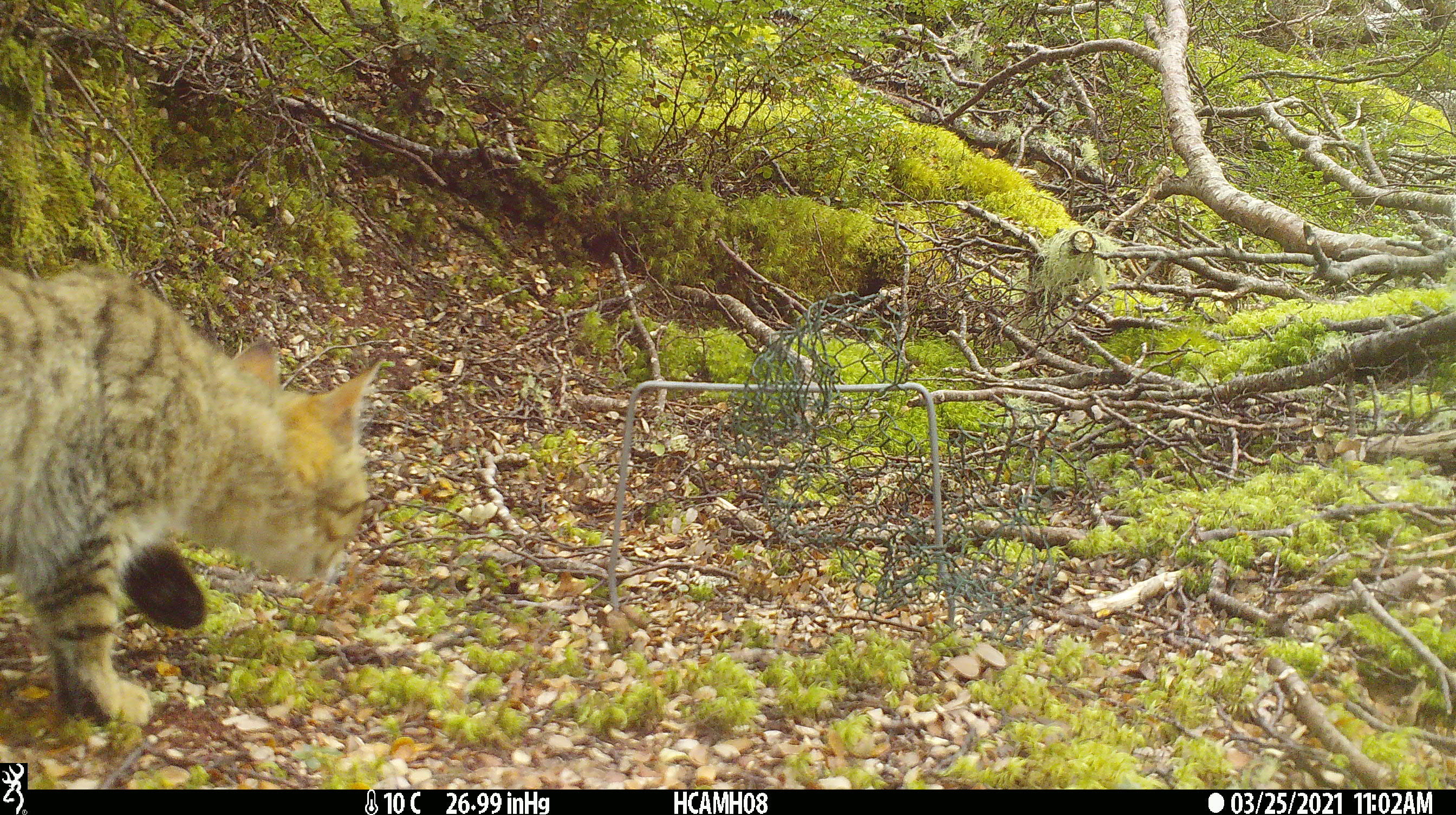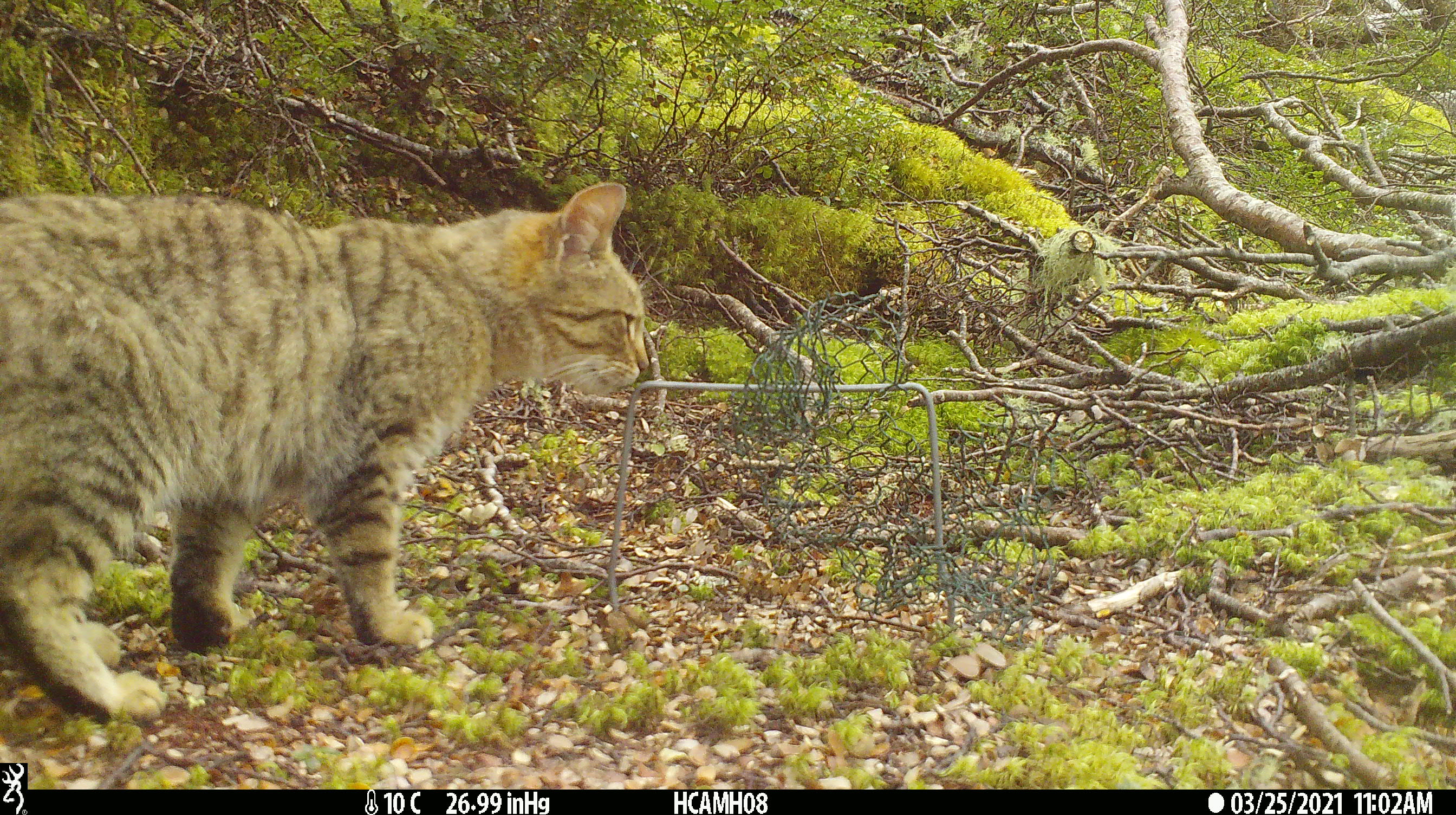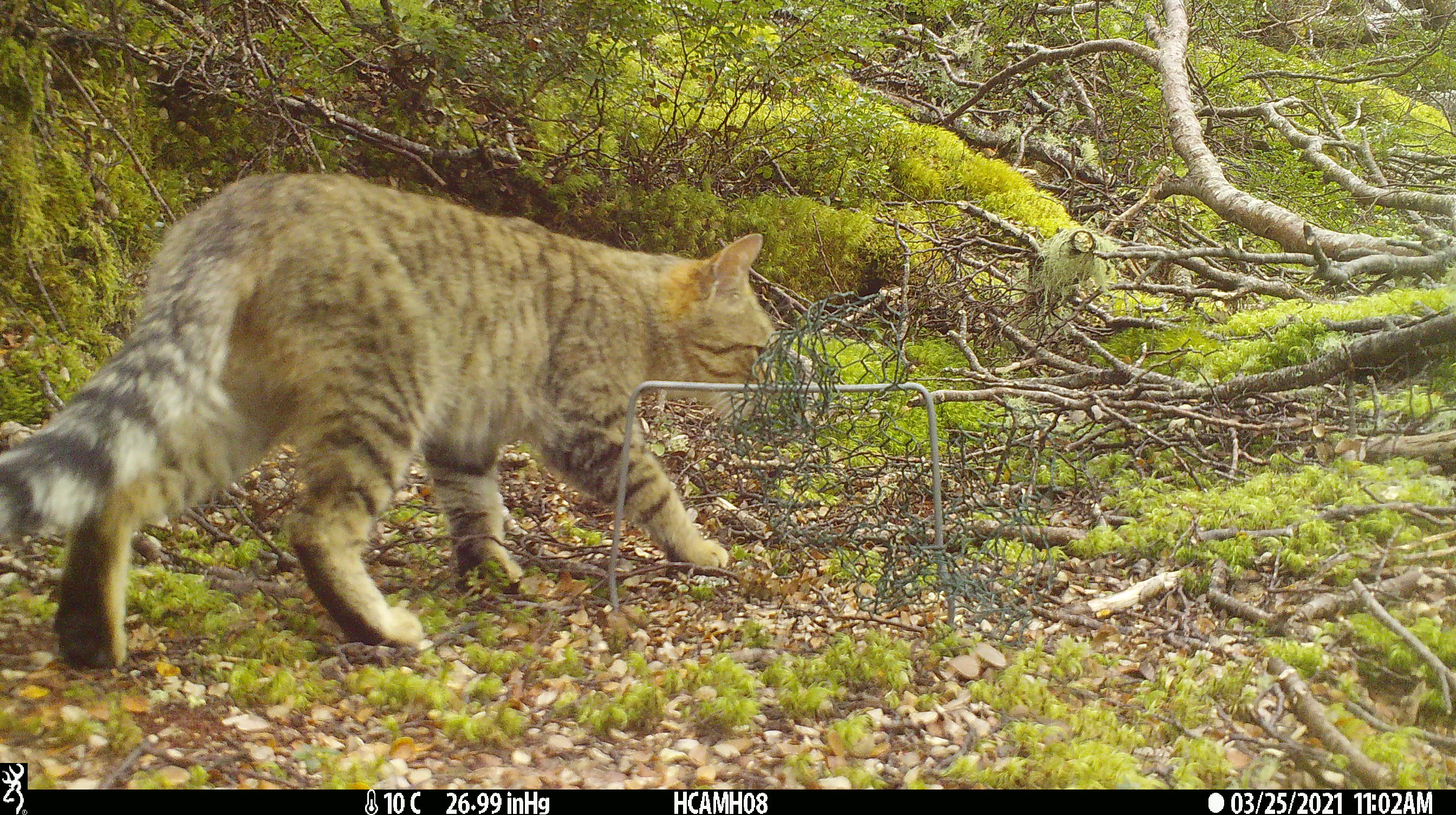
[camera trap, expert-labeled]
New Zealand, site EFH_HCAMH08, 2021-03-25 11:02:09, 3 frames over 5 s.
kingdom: Animalia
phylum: Chordata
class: Mammalia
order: Carnivora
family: Felidae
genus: Felis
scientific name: Felis catus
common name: domestic cat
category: cat